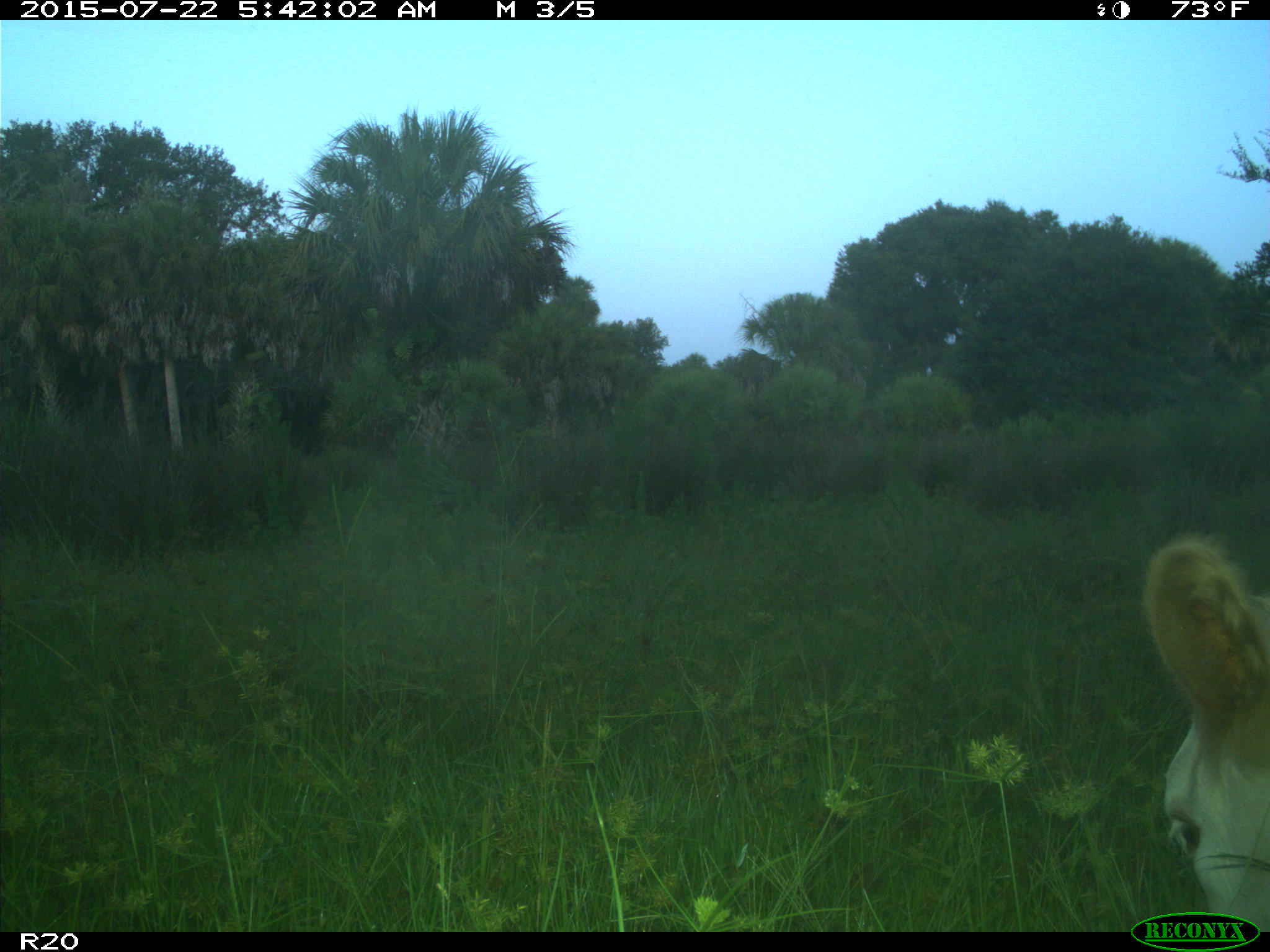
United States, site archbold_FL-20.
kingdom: Animalia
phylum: Chordata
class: Mammalia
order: Artiodactyla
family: Bovidae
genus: Bos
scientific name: Bos taurus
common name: domestic cow